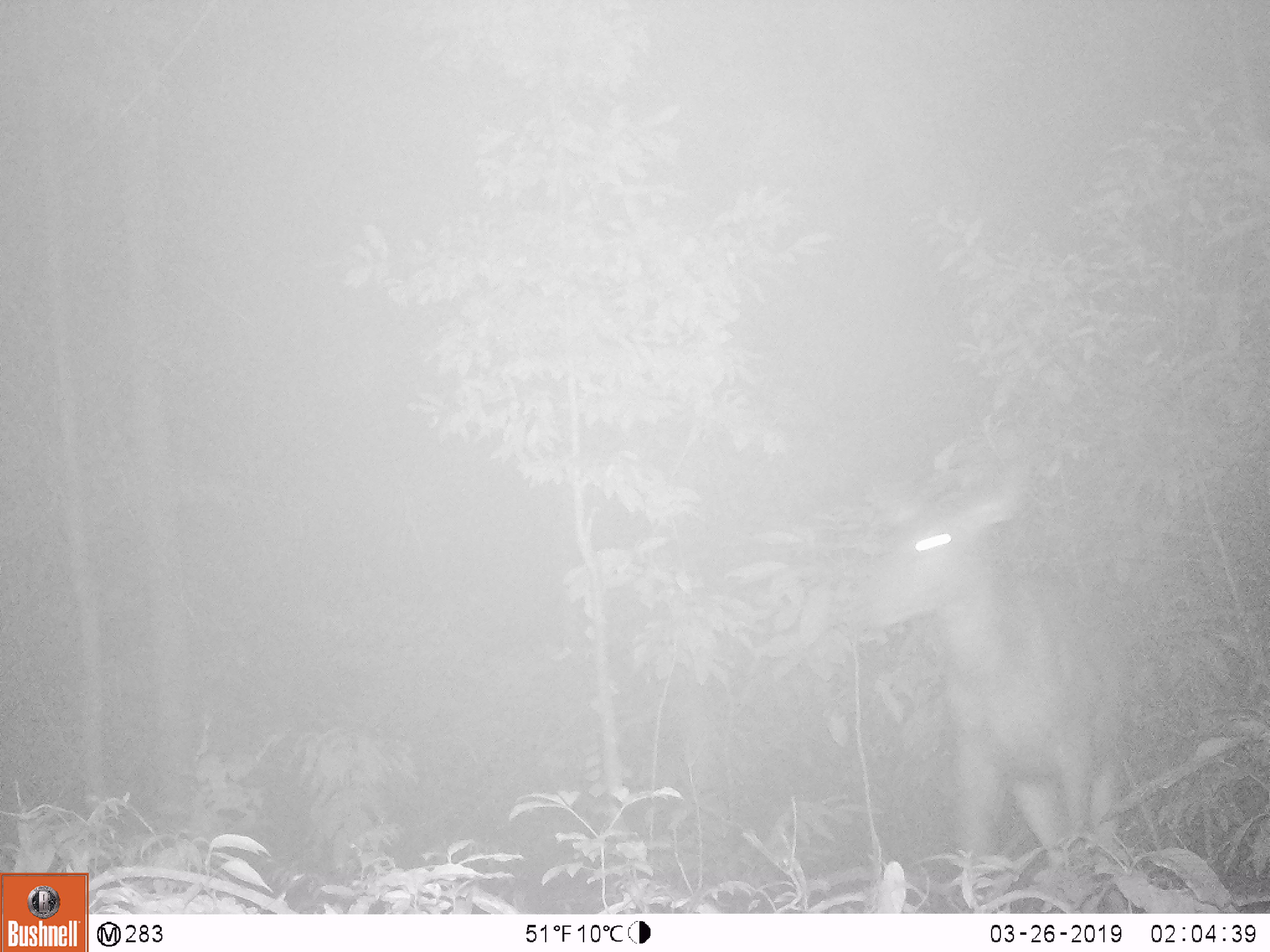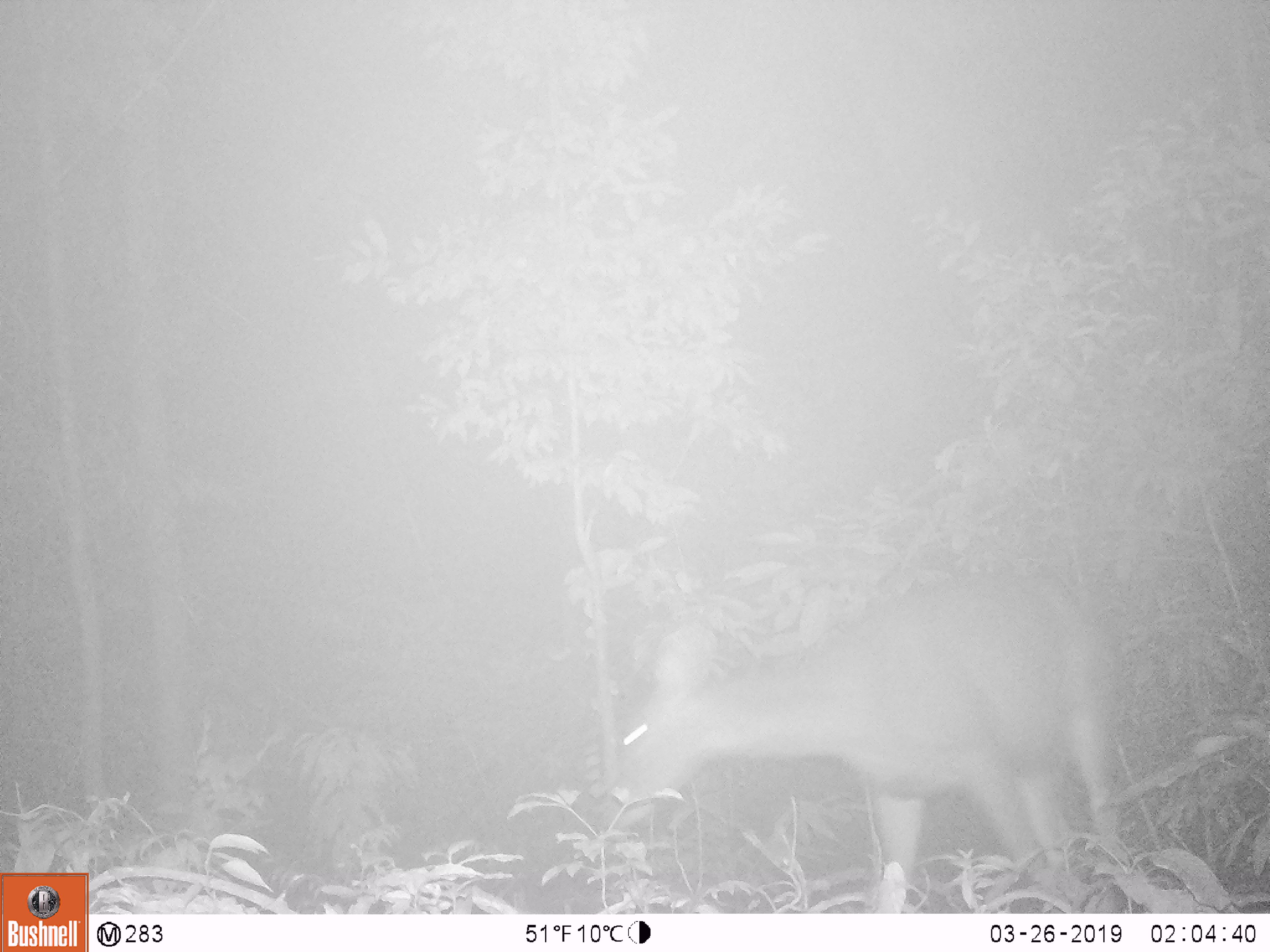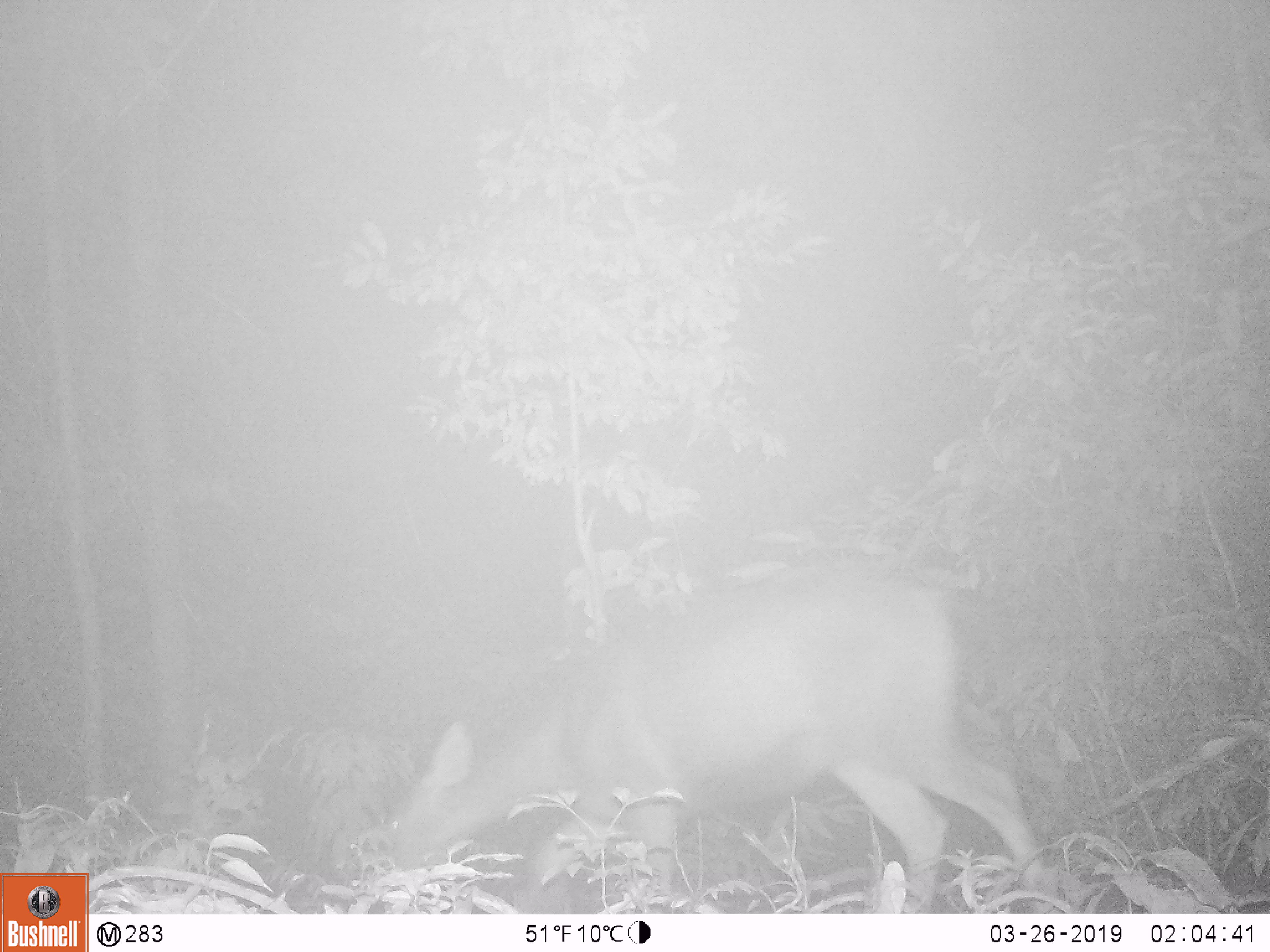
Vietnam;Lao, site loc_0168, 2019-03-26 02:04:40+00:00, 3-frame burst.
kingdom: Animalia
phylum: Chordata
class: Mammalia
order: Artiodactyla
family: Cervidae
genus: Rusa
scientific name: Rusa unicolor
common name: sambar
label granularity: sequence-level